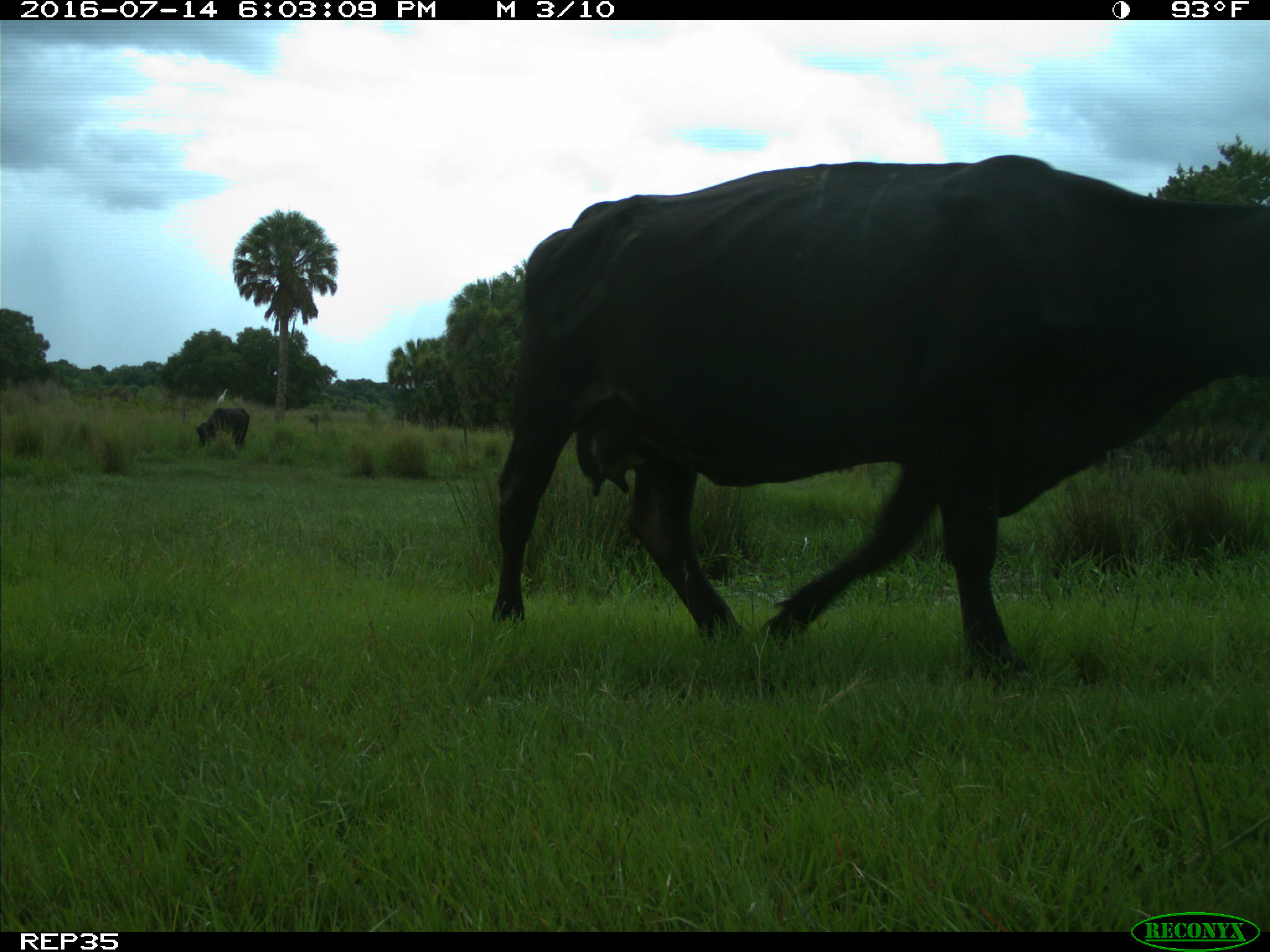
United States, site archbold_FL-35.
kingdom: Animalia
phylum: Chordata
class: Mammalia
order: Artiodactyla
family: Bovidae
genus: Bos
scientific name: Bos taurus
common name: domestic cow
Bos taurus (domestic cow).